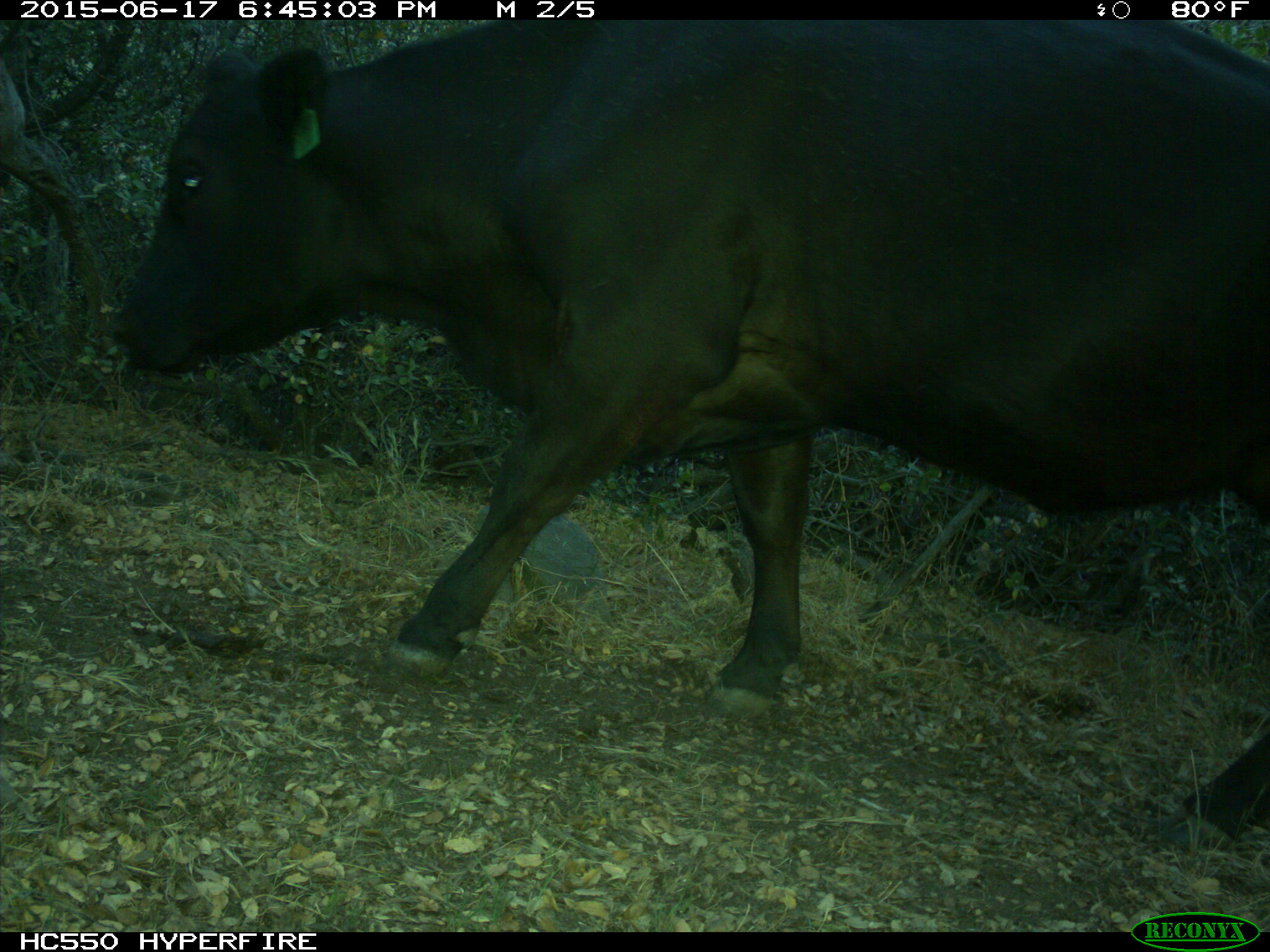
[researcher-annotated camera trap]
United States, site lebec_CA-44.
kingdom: Animalia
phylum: Chordata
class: Mammalia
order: Artiodactyla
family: Bovidae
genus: Bos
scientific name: Bos taurus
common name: domestic cow